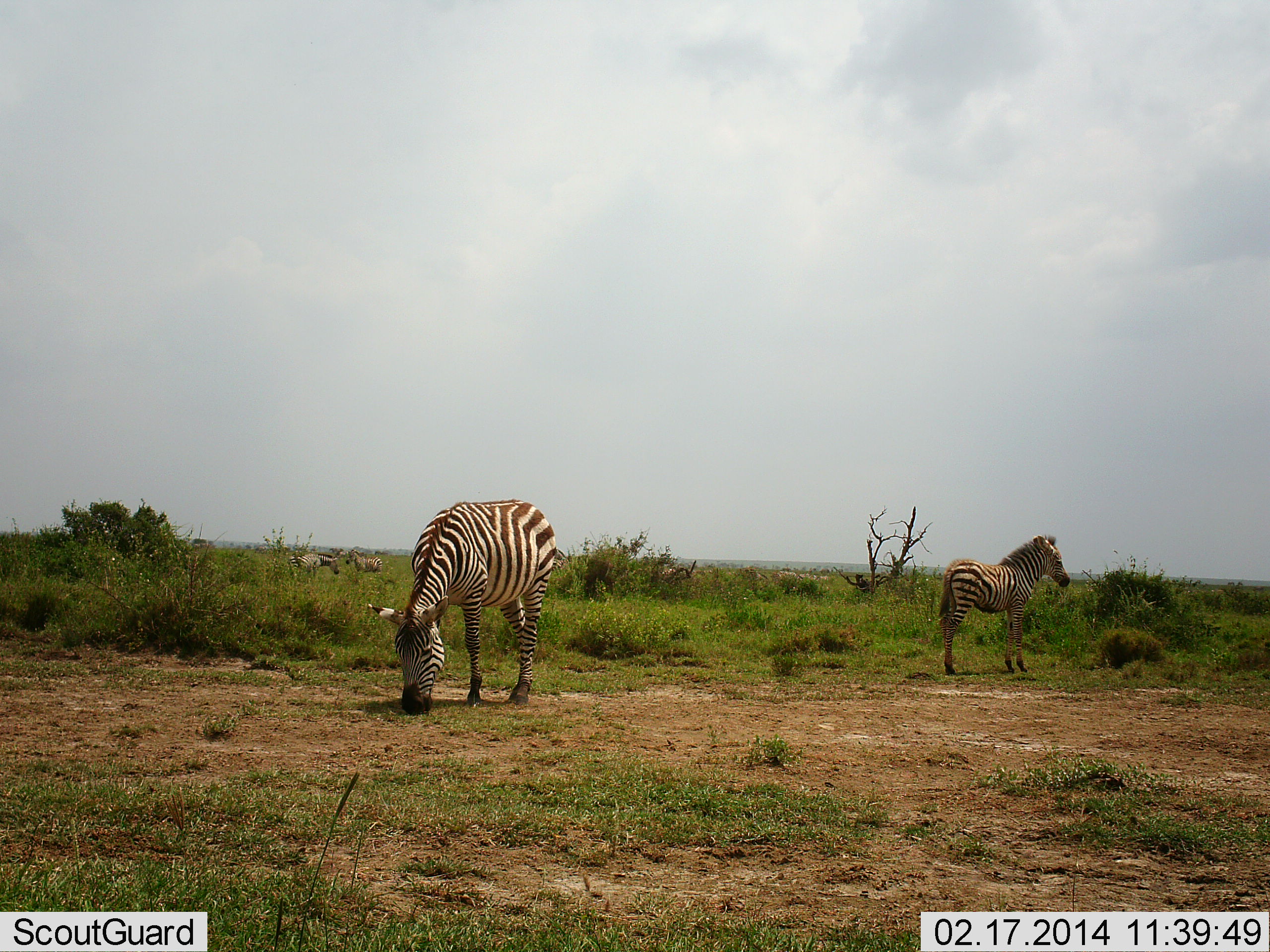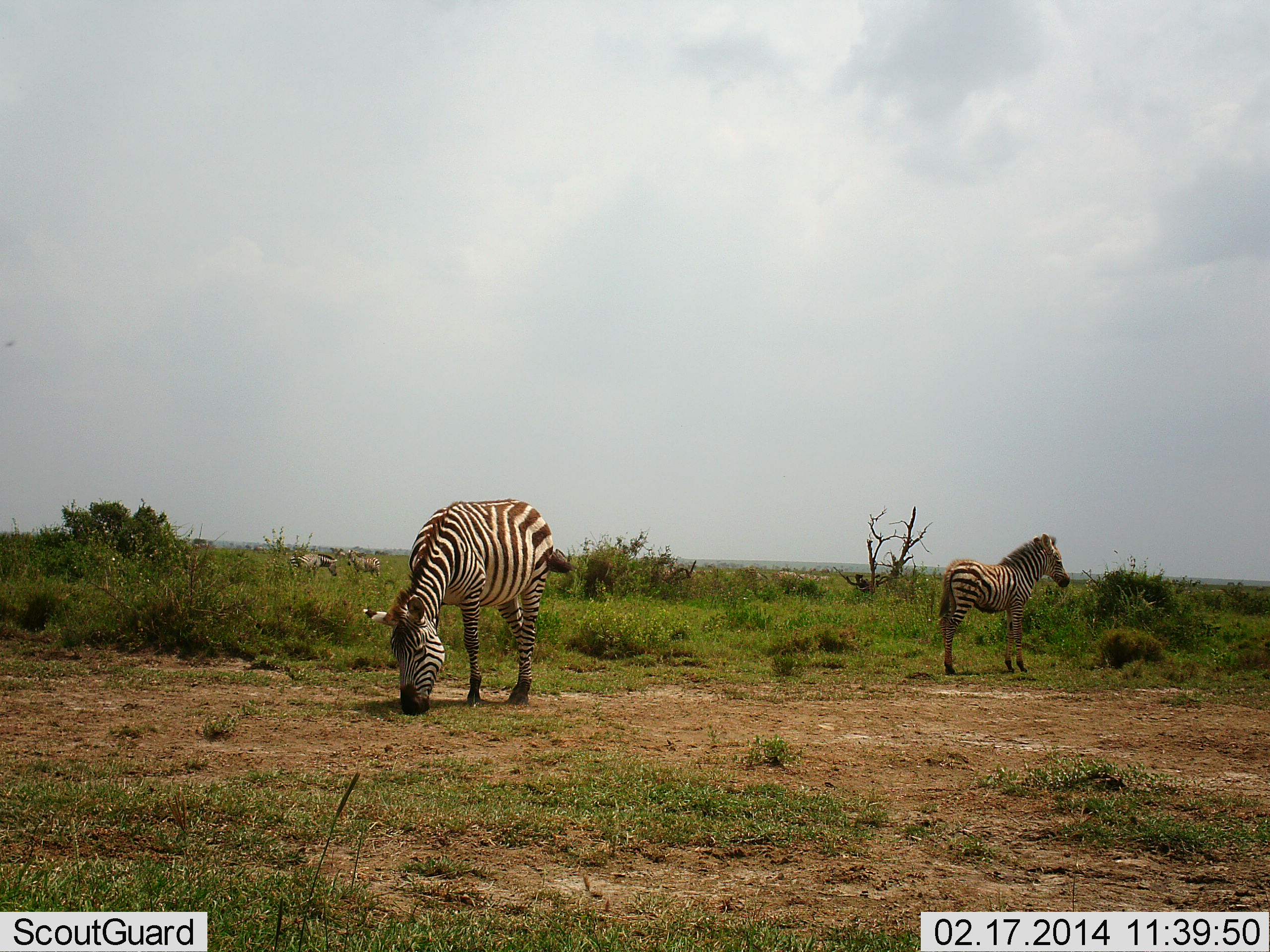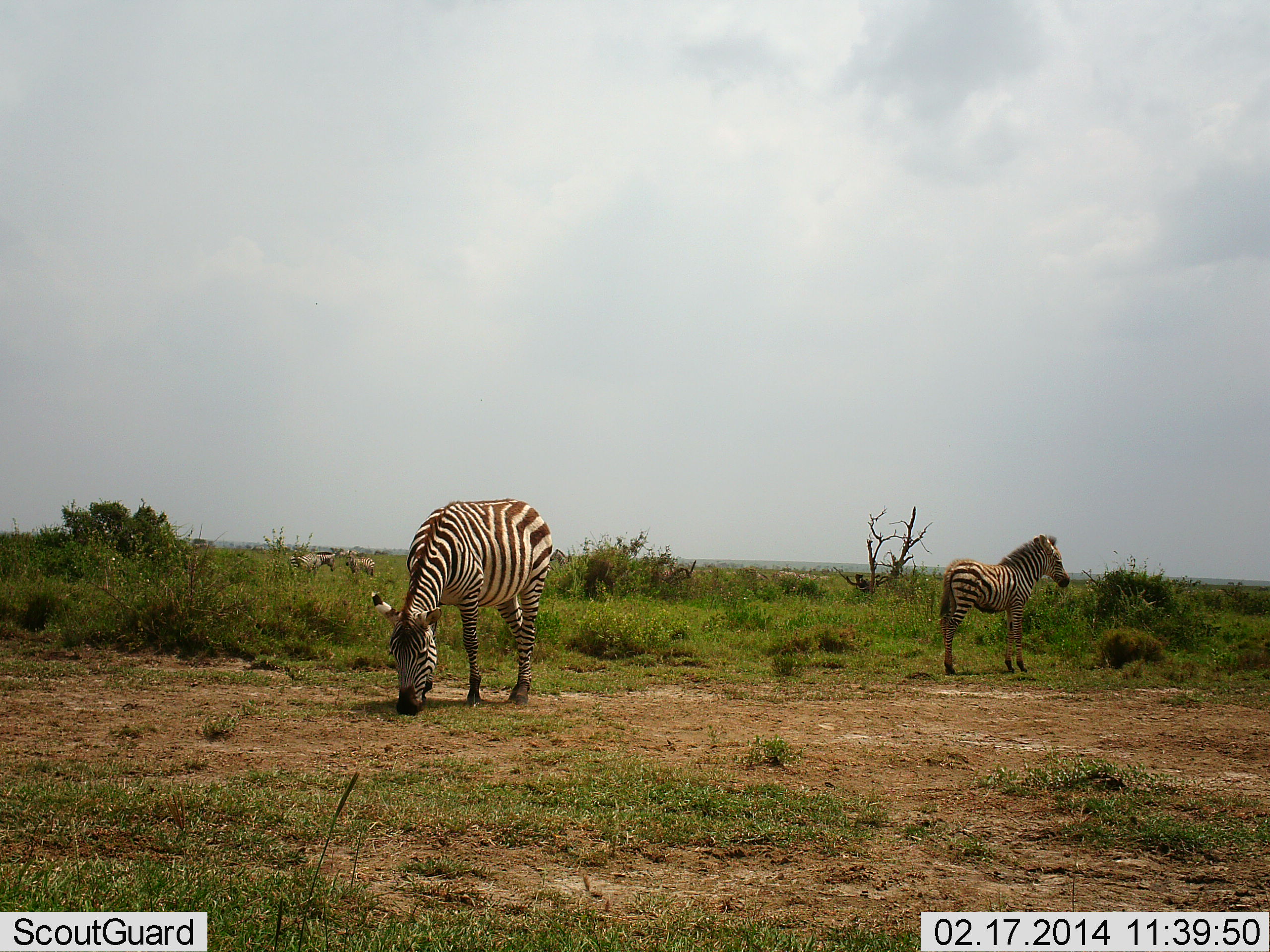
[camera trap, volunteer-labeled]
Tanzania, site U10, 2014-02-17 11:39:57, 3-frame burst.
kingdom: Animalia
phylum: Chordata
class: Mammalia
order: Perissodactyla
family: Equidae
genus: Equus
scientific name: Equus quagga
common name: plains zebra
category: zebra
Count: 2.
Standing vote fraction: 79%.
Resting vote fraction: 3%.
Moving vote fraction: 9%.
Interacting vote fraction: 0%.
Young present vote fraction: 15%.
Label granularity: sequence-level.